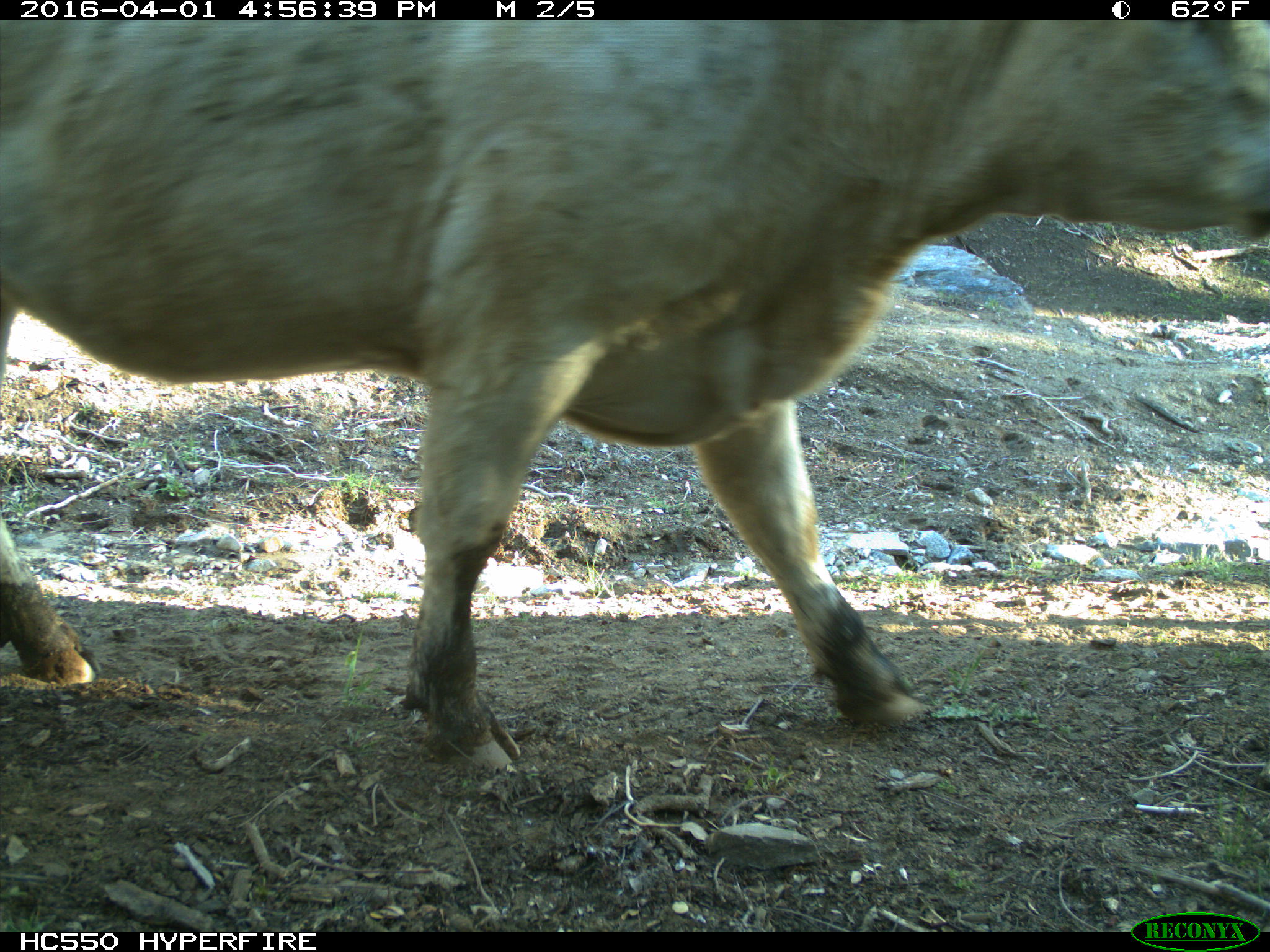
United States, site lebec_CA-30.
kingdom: Animalia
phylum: Chordata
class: Mammalia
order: Artiodactyla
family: Bovidae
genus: Bos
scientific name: Bos taurus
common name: domestic cow